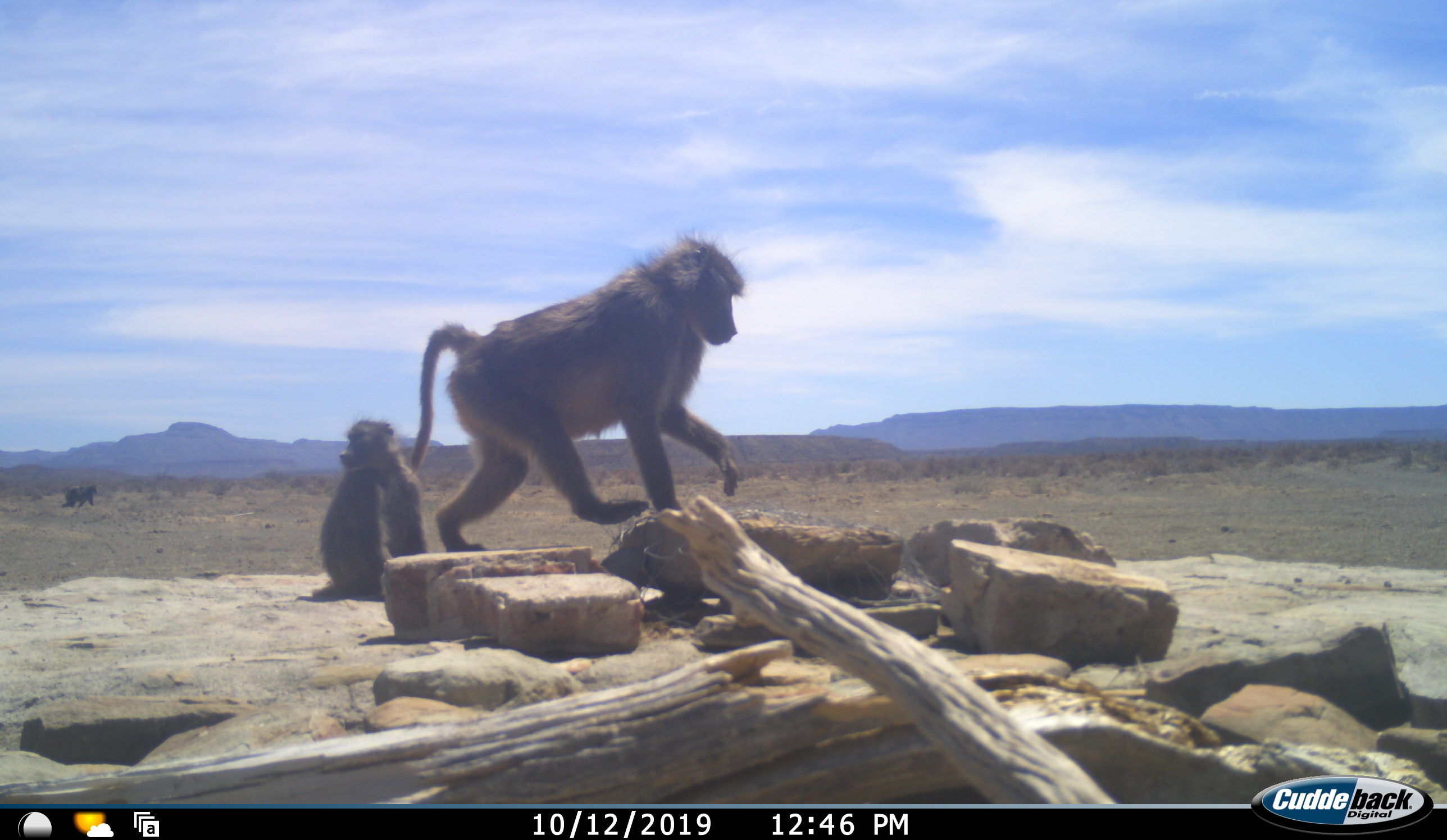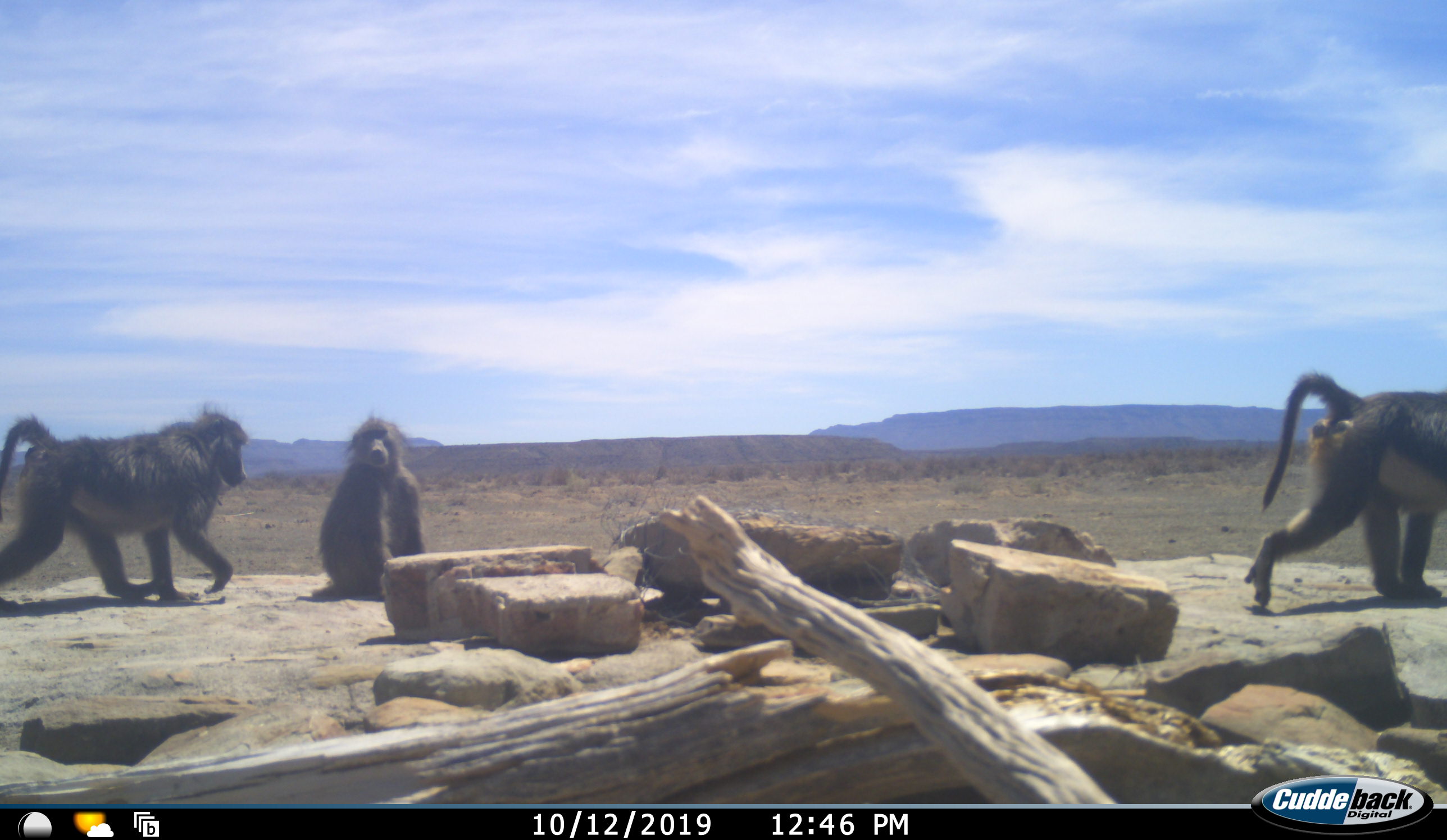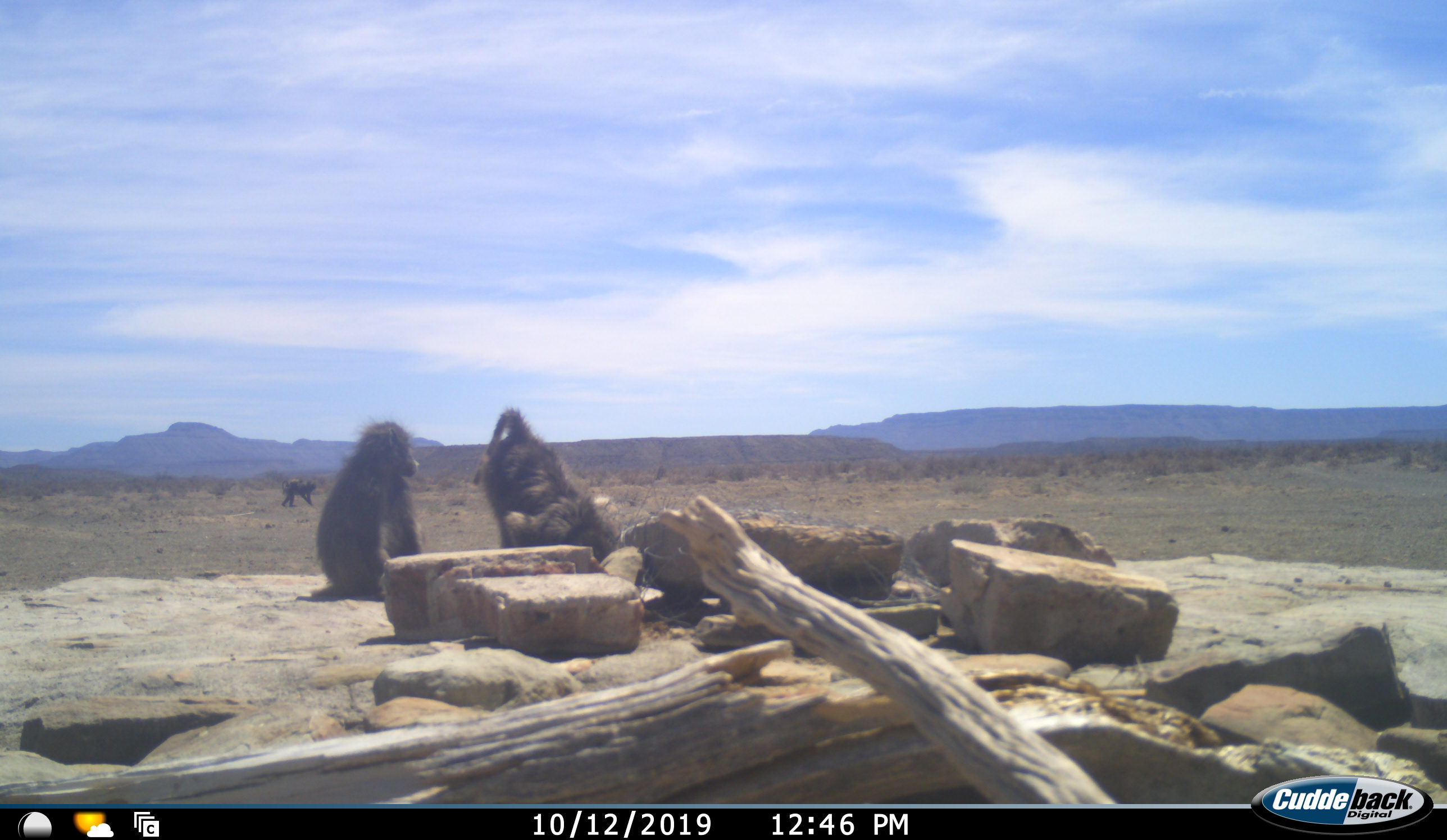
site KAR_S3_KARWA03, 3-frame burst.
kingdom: Animalia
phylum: Chordata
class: Mammalia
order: Primates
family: Cercopithecidae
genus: Papio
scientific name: Papio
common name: baboon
Baboon (Papio), count 4. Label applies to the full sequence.